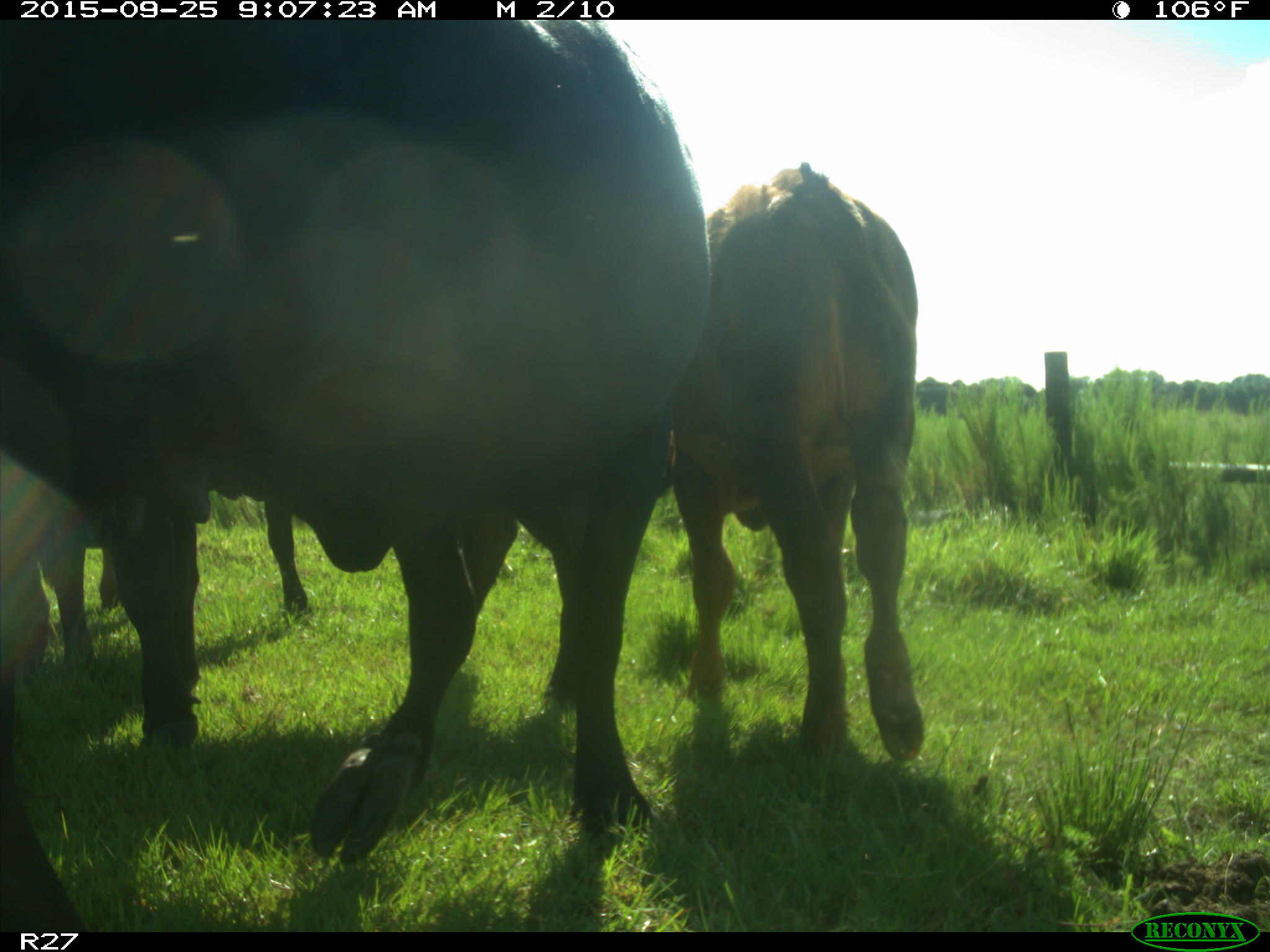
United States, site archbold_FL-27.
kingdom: Animalia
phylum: Chordata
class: Mammalia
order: Artiodactyla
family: Bovidae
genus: Bos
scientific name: Bos taurus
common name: domestic cow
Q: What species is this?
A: Bos taurus (domestic cow).